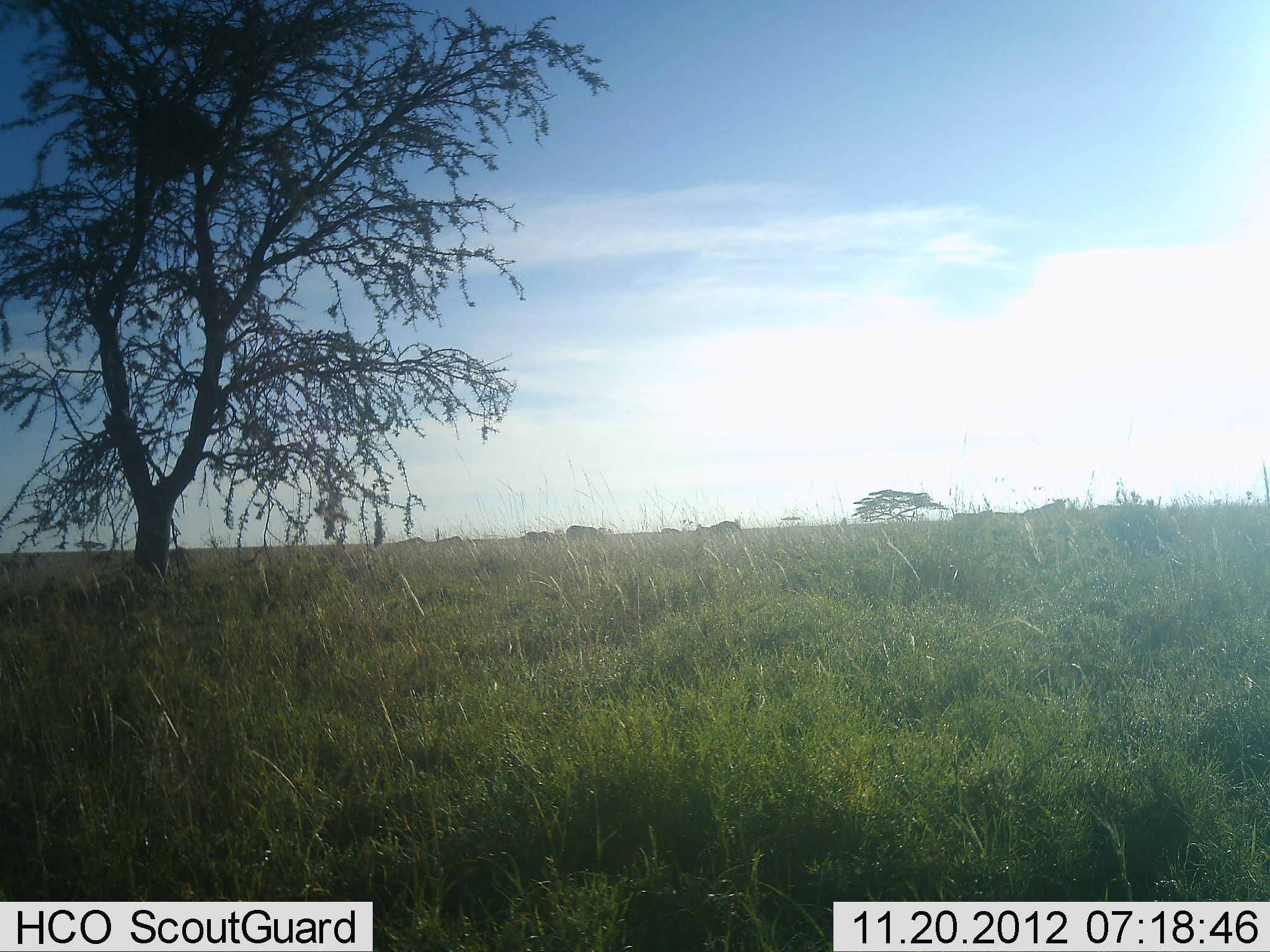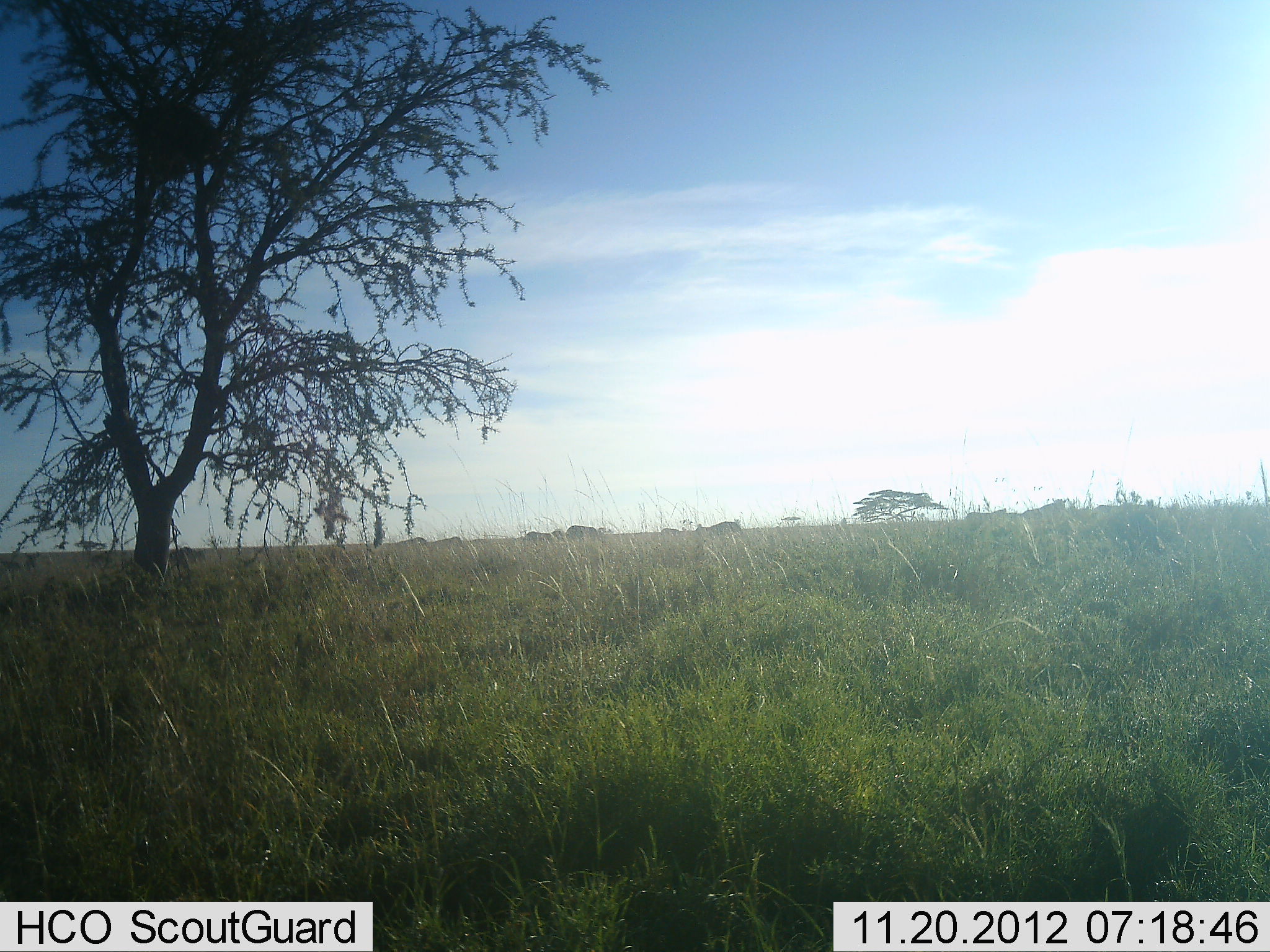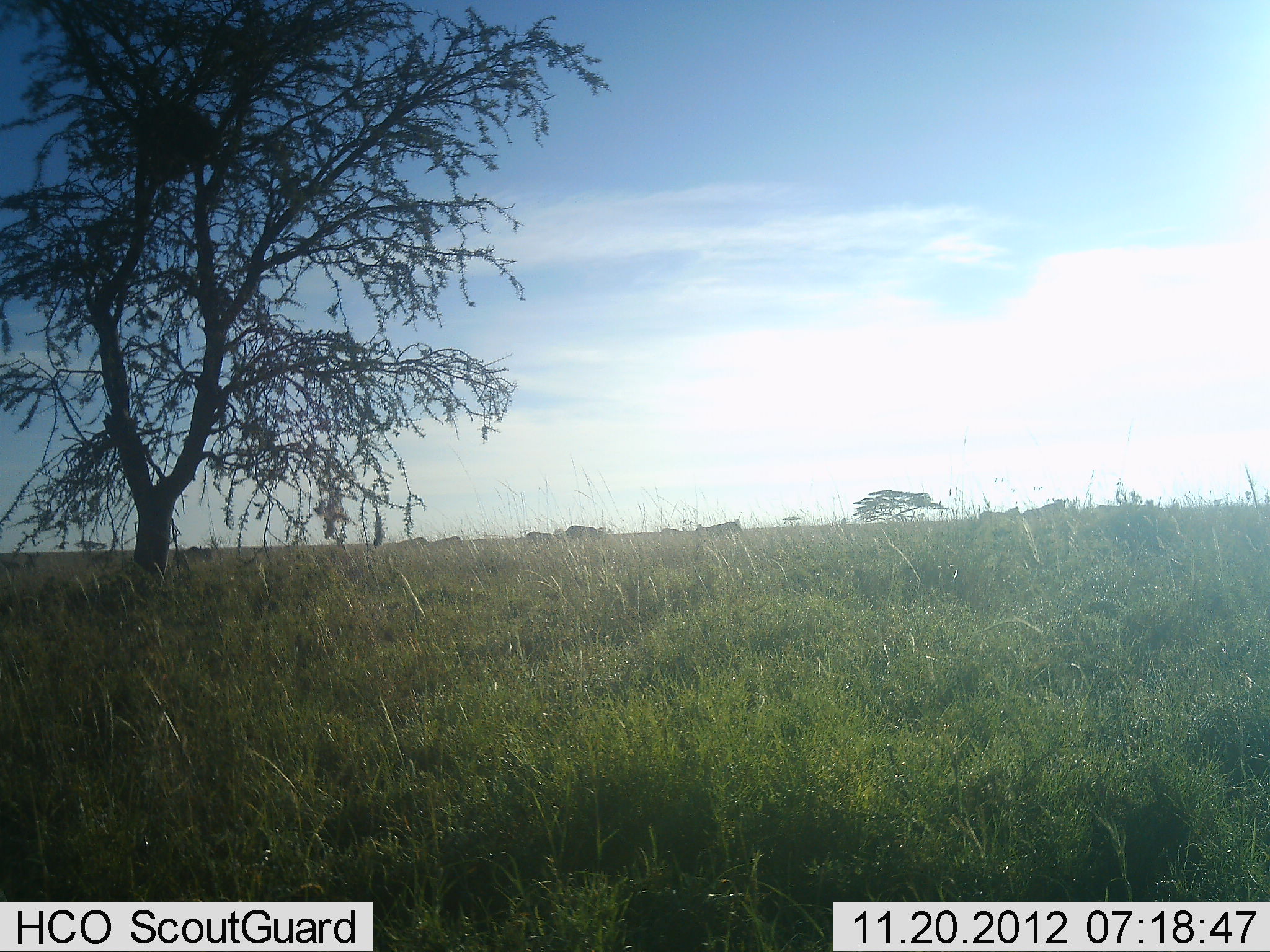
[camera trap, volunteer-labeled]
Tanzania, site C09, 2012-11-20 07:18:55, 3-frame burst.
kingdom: Animalia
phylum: Chordata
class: Mammalia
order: Artiodactyla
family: Bovidae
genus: Connochaetes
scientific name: Connochaetes taurinus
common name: blue wildebeest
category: wildebeest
Wildebeest (blue wildebeest) (Connochaetes taurinus), count 9. Behavior (volunteer vote fractions): standing 25%, resting 0%, moving 75%, interacting 0%. Young present (vote fraction): 0%. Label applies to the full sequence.